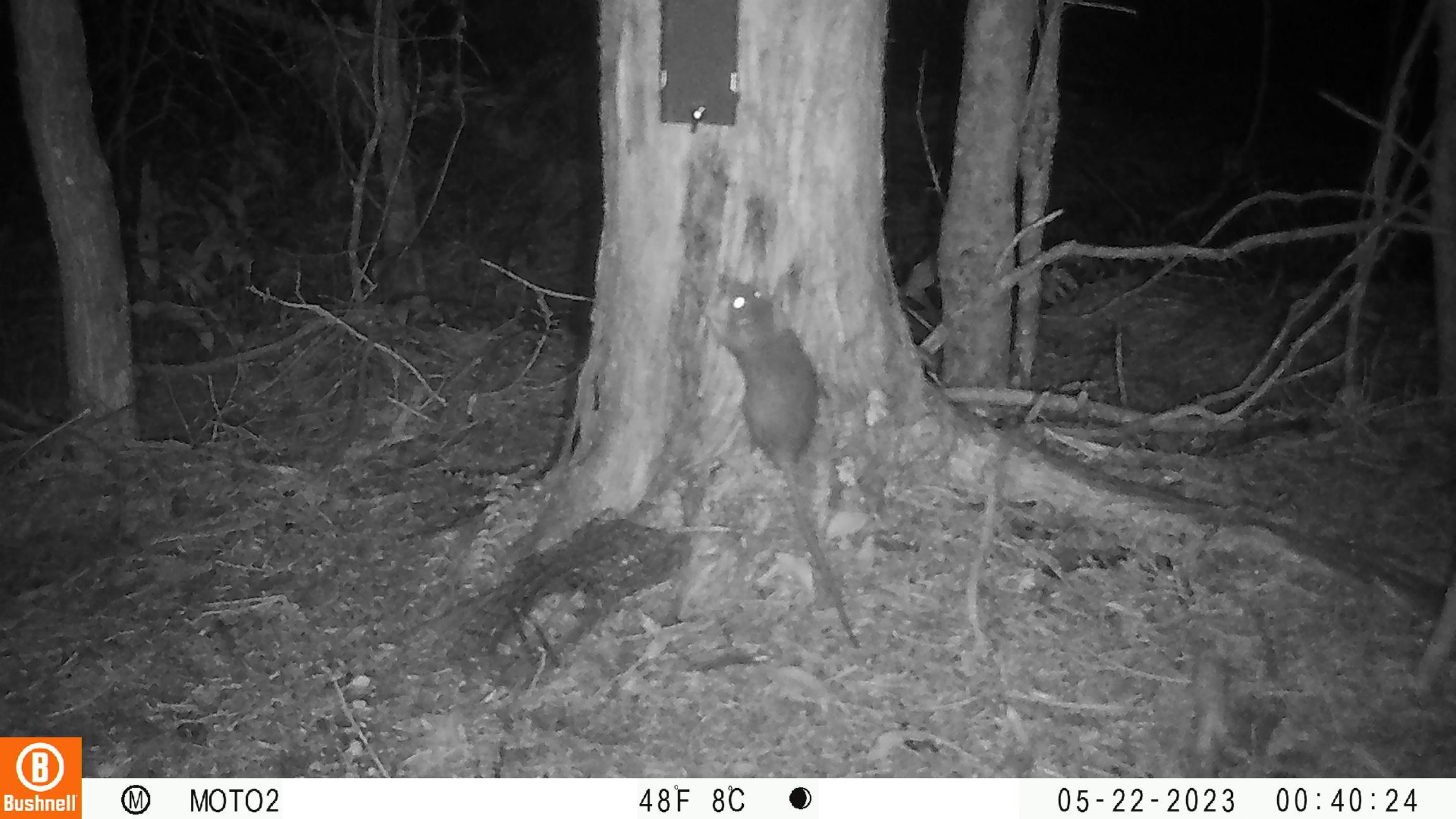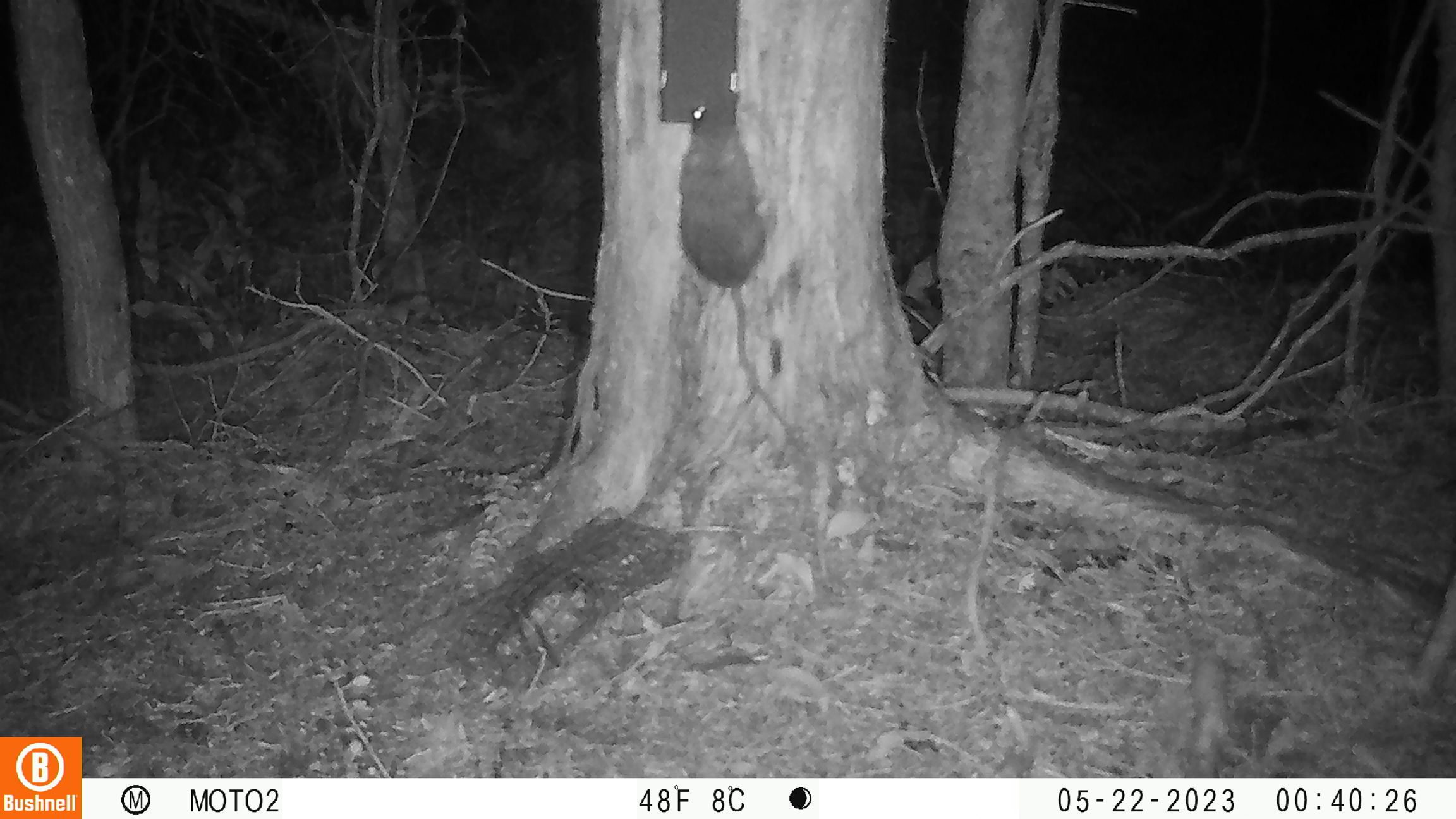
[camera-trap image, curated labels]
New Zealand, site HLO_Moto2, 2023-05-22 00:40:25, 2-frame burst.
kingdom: Animalia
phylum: Chordata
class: Mammalia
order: Rodentia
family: Muridae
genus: Rattus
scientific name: Rattus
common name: rat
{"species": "rat (Rattus)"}